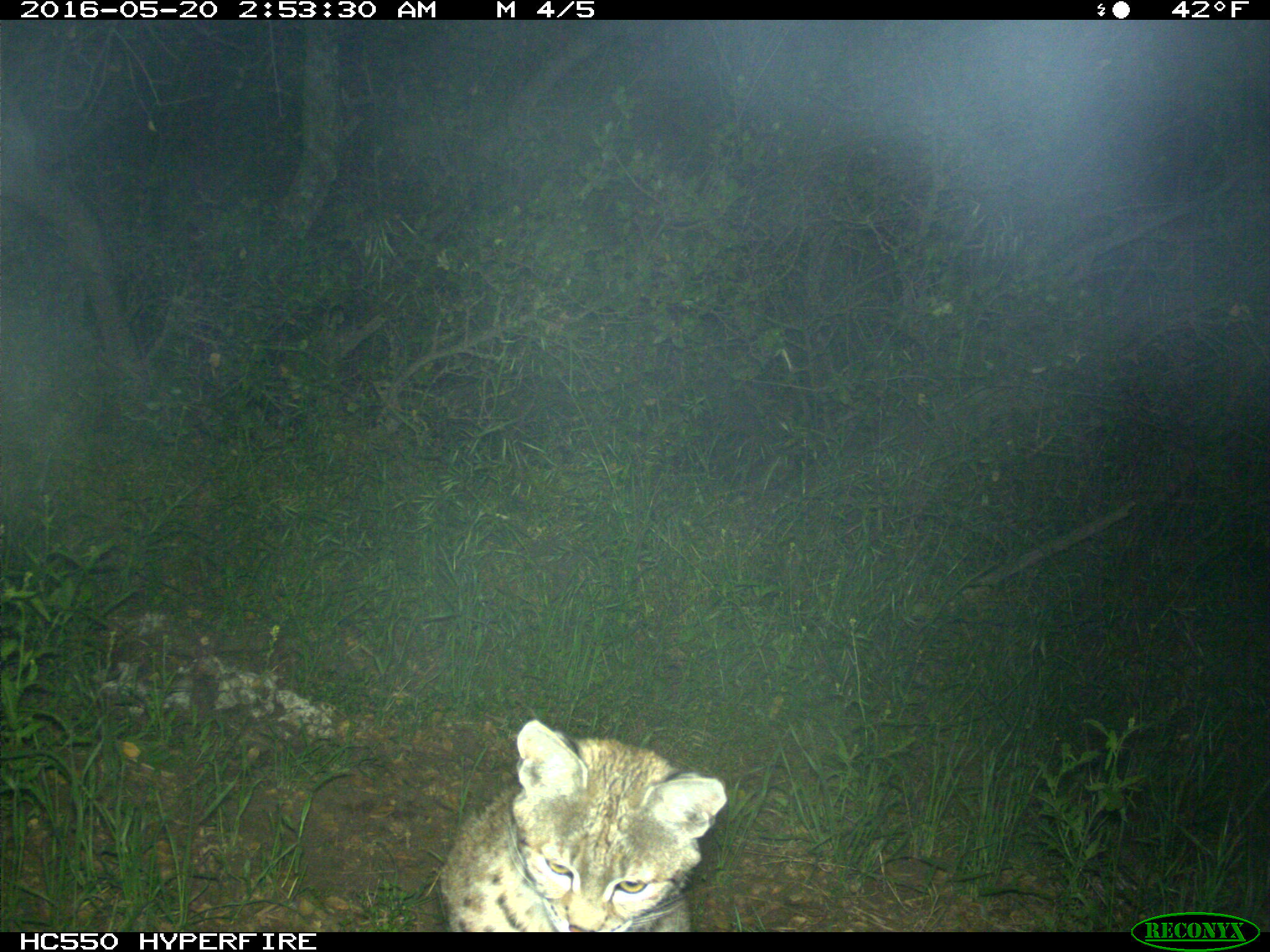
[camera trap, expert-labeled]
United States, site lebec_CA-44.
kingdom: Animalia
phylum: Chordata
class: Mammalia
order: Carnivora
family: Felidae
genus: Lynx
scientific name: Lynx rufus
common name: bobcat